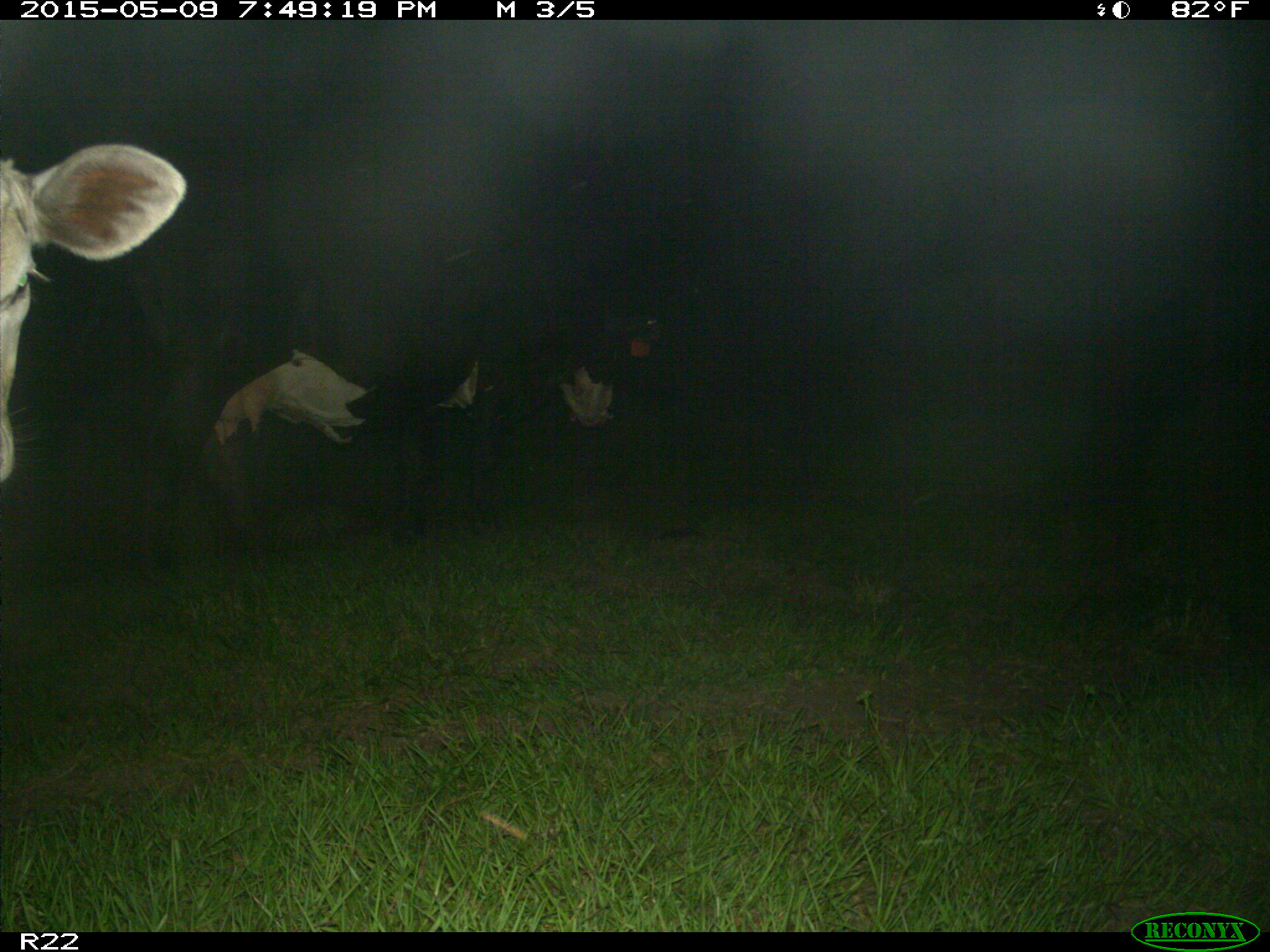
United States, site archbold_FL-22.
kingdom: Animalia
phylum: Chordata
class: Mammalia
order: Artiodactyla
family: Bovidae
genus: Bos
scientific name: Bos taurus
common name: domestic cow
Bos taurus (domestic cow).